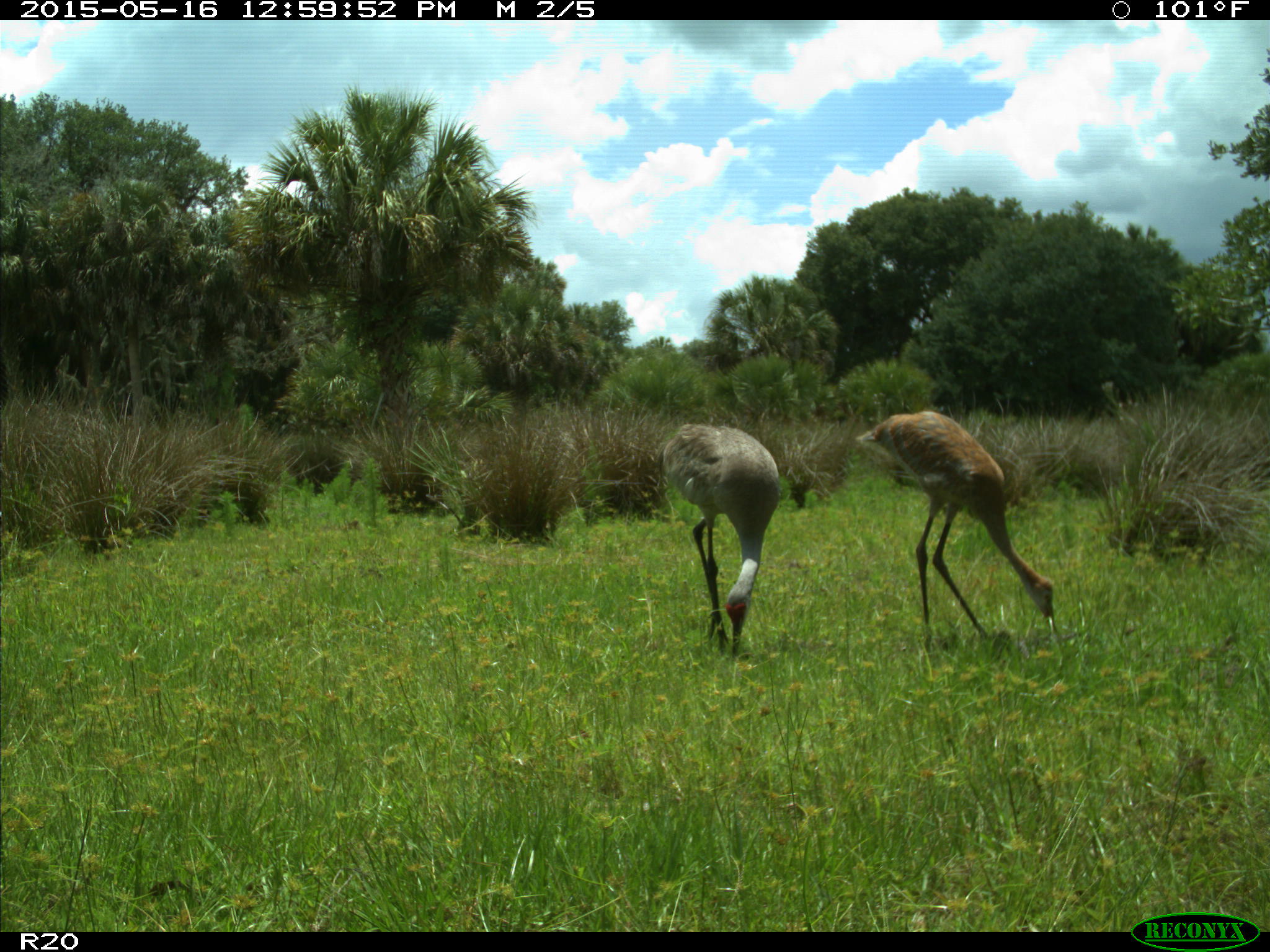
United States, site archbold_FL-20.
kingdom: Animalia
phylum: Chordata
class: Aves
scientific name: Aves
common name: birds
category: unidentified bird